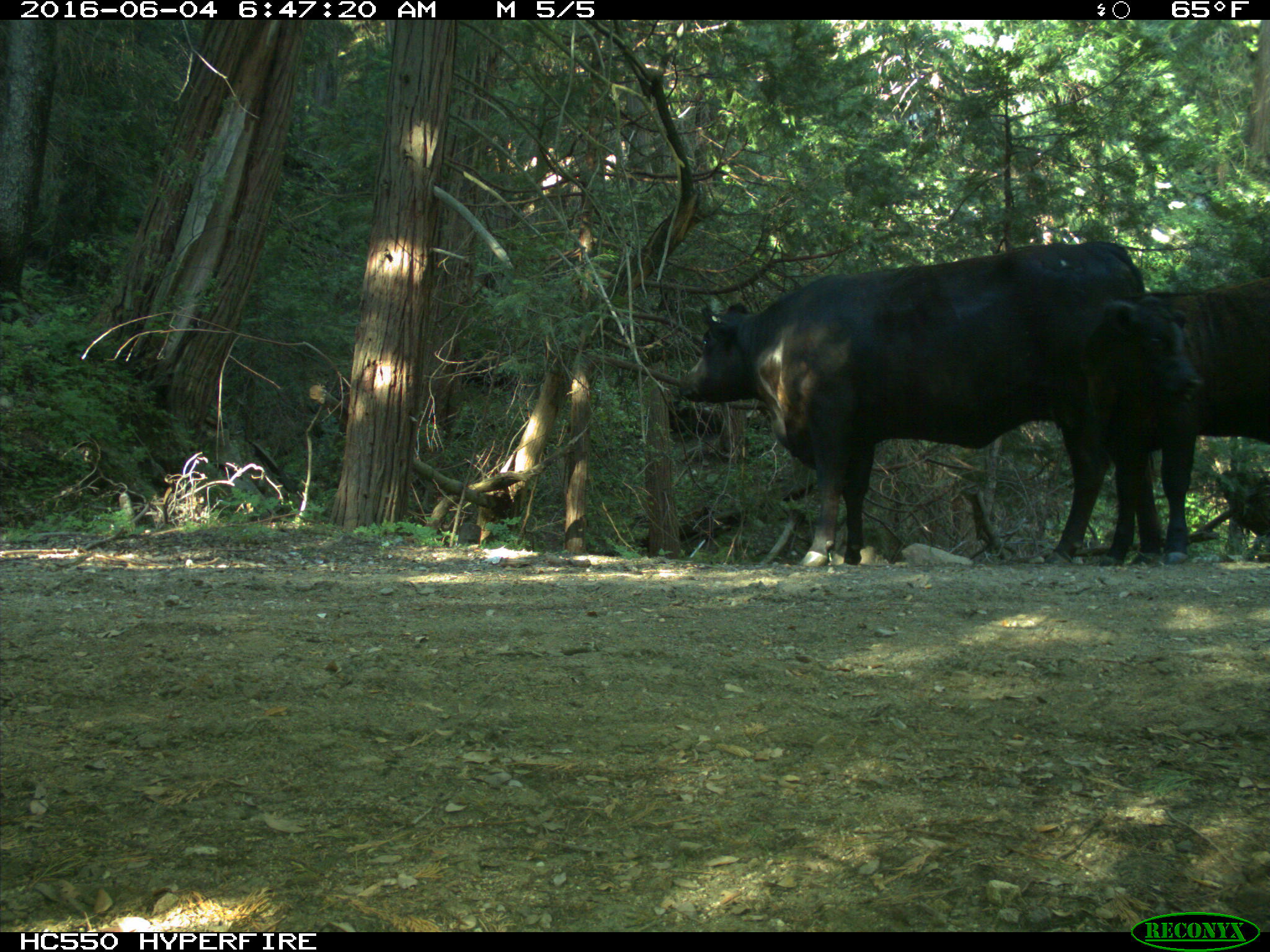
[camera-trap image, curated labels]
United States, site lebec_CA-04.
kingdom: Animalia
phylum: Chordata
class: Mammalia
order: Artiodactyla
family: Bovidae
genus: Bos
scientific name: Bos taurus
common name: domestic cow